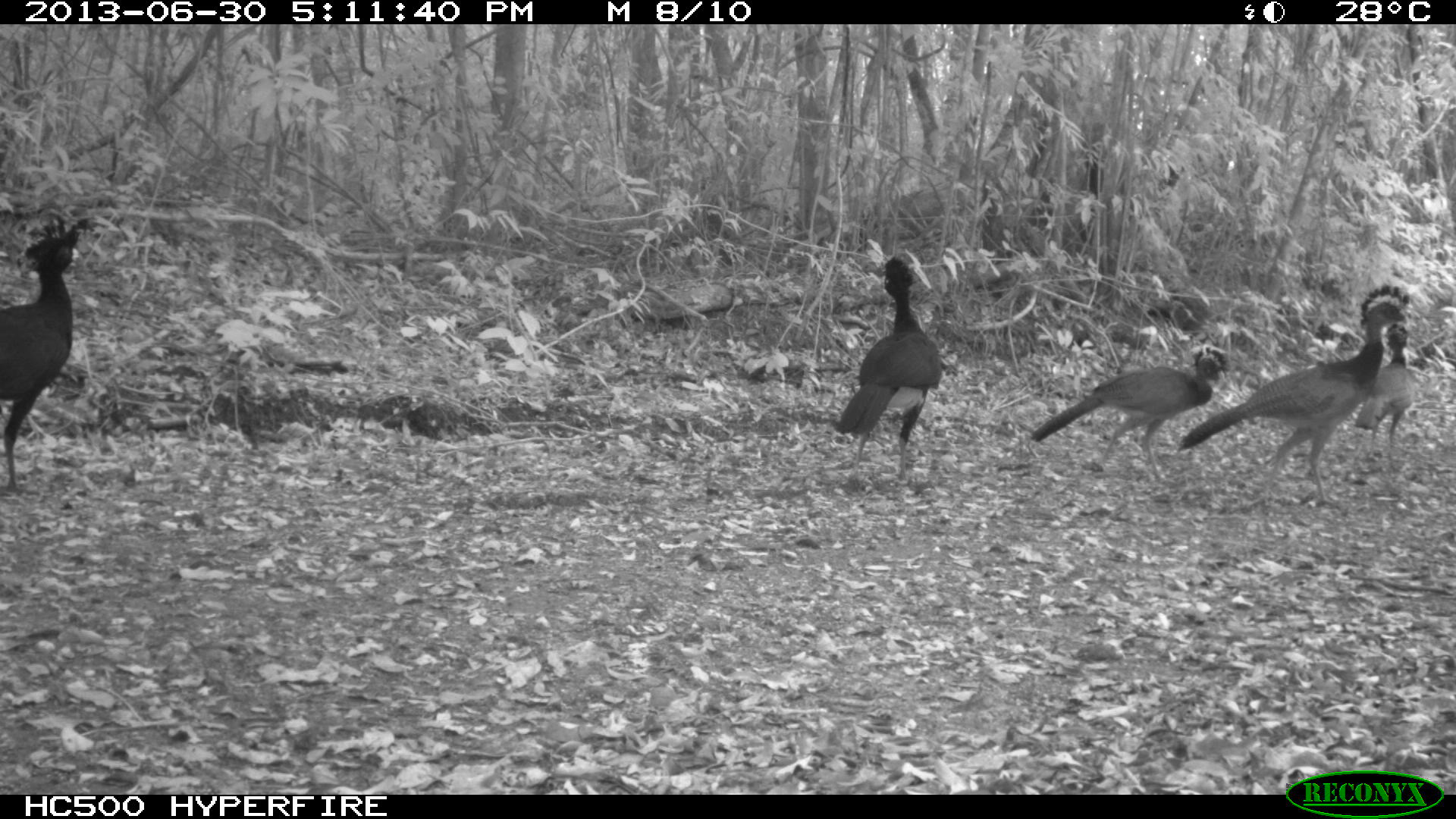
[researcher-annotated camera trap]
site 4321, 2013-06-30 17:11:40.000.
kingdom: Animalia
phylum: Chordata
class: Aves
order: Galliformes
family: Cracidae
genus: Crax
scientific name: Crax rubra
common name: great curassow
Crax rubra (great curassow), count 6.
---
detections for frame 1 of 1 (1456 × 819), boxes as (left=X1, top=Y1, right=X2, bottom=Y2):
crax rubra: (left=1177, top=283, right=1411, bottom=506); (left=1030, top=344, right=1230, bottom=483); (left=0, top=209, right=90, bottom=488); (left=836, top=254, right=941, bottom=481); (left=1354, top=324, right=1417, bottom=462)